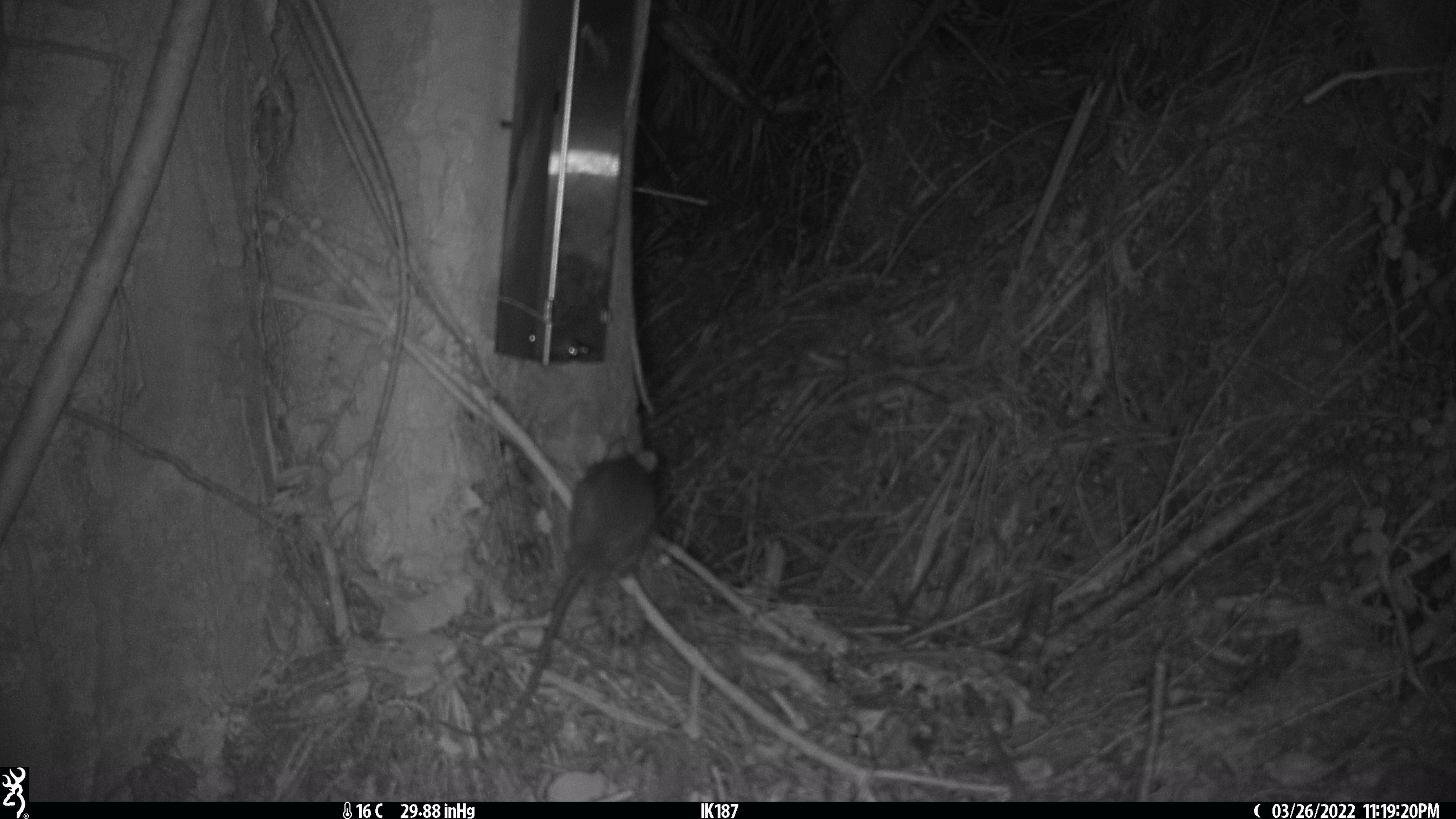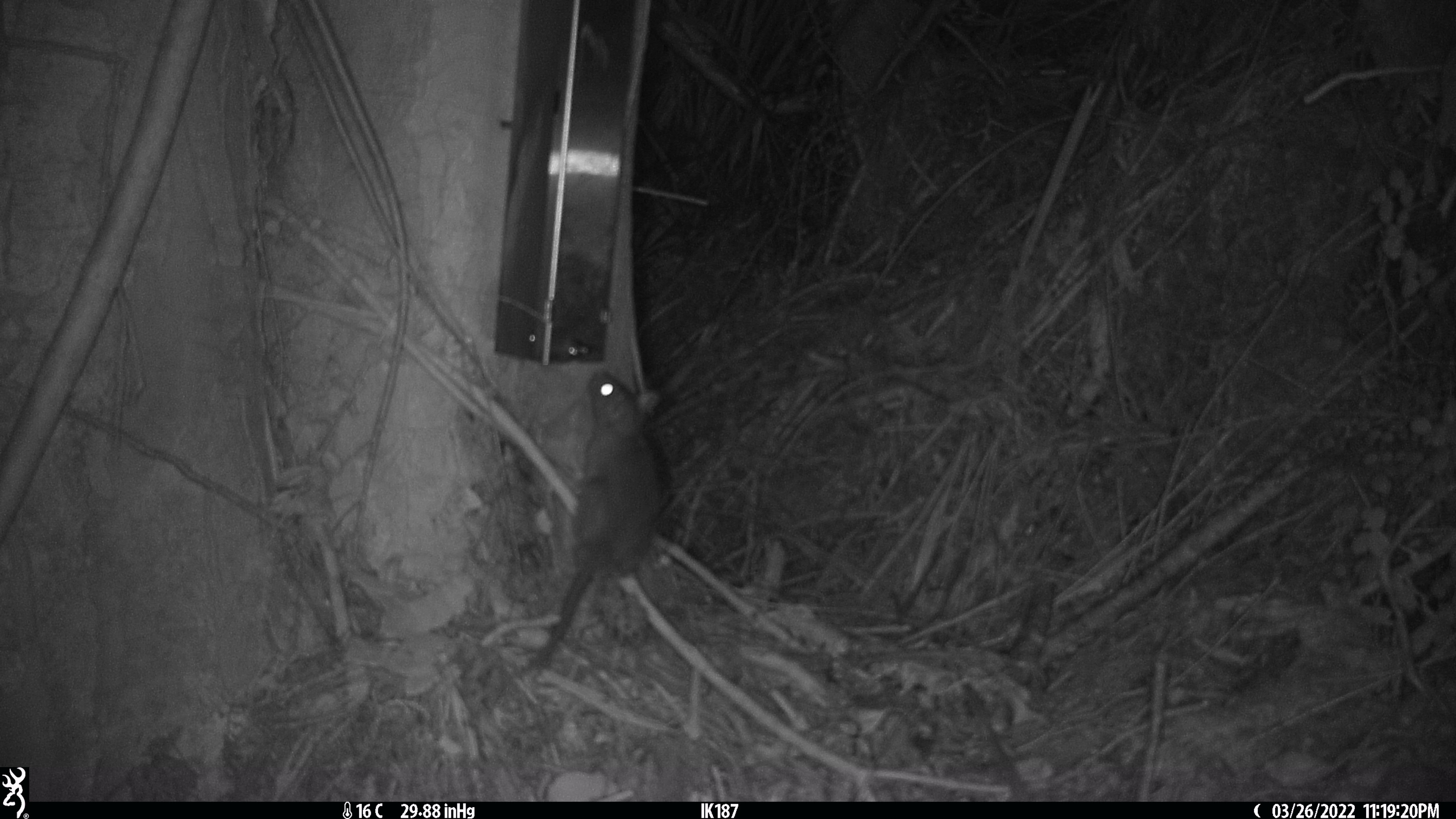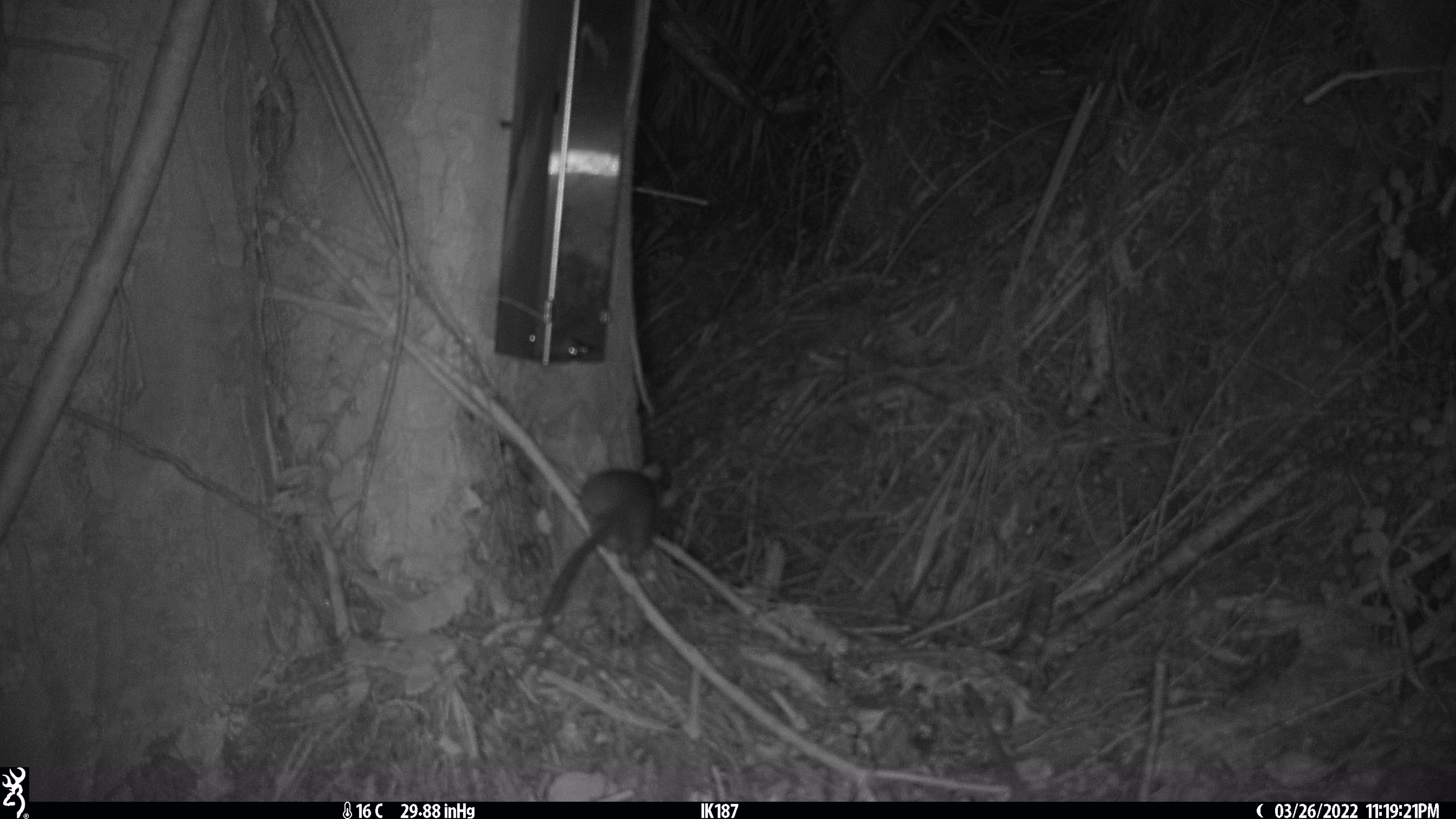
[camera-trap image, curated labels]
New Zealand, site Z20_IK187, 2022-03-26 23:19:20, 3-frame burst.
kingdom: Animalia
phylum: Chordata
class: Mammalia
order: Rodentia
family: Muridae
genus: Rattus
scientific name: Rattus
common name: rat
Rat (Rattus).